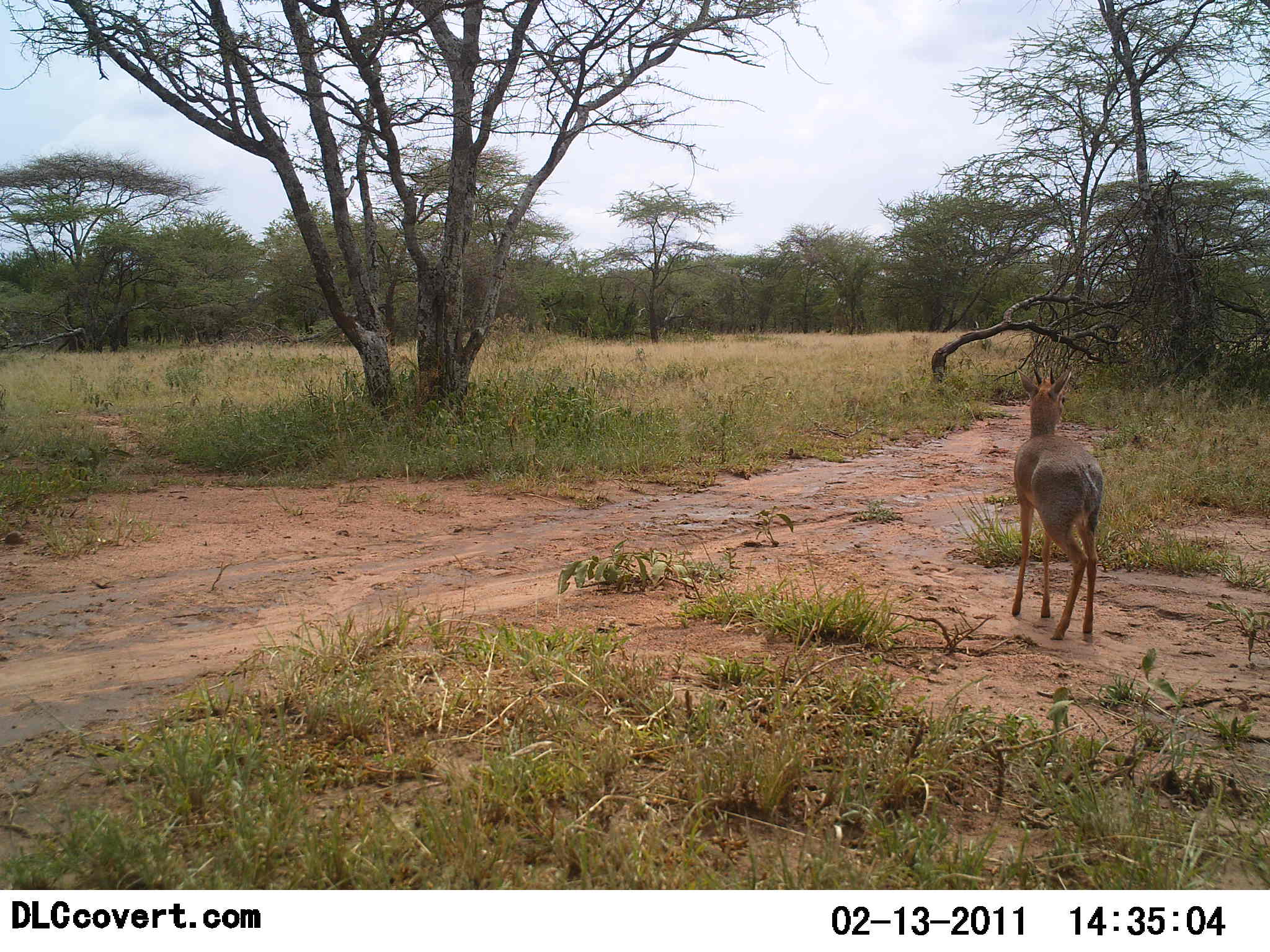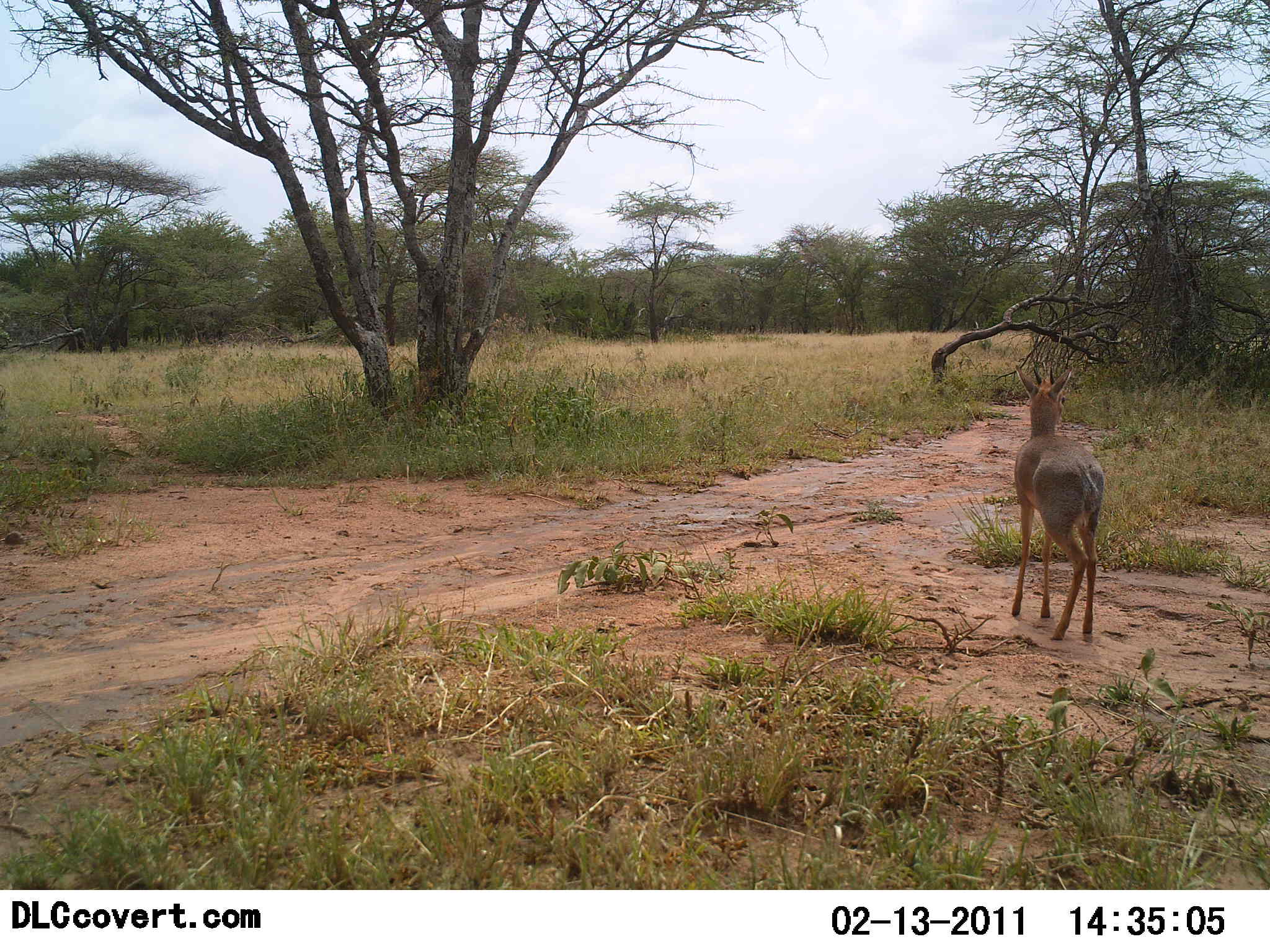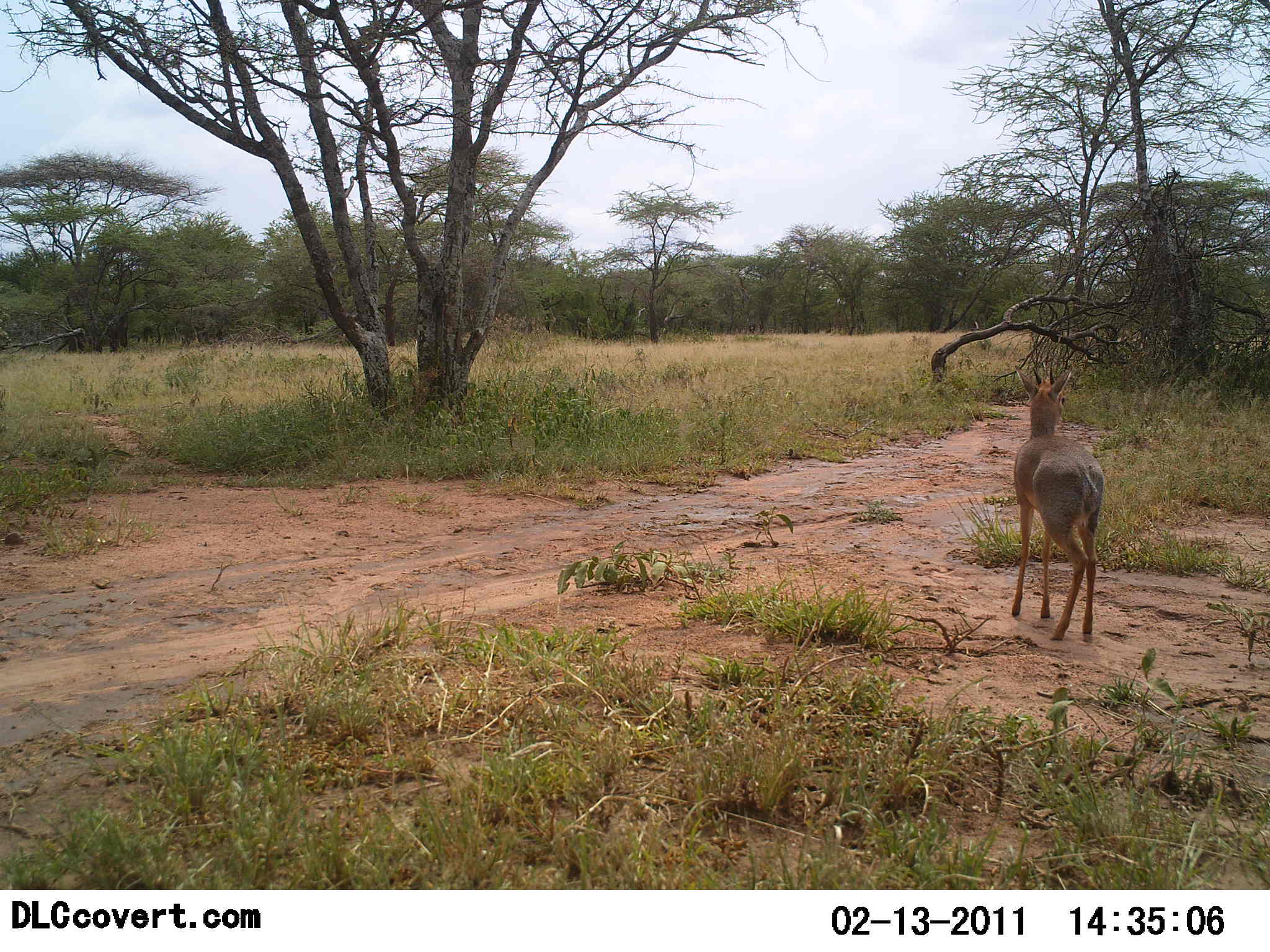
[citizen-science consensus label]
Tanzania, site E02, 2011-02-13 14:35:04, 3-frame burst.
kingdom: Animalia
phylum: Chordata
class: Mammalia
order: Artiodactyla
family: Bovidae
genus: Madoqua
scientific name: Madoqua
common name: dikdik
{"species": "dikdik (Madoqua)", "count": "1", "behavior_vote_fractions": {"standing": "100%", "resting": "0%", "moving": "0%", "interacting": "0%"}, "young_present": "0%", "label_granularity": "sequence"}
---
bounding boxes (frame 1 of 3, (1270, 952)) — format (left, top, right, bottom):
animal: (1010, 368, 1105, 640)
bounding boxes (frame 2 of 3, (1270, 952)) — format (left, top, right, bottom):
animal: (1008, 366, 1106, 641)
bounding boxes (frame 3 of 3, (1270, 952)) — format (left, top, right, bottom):
animal: (1011, 363, 1105, 640)